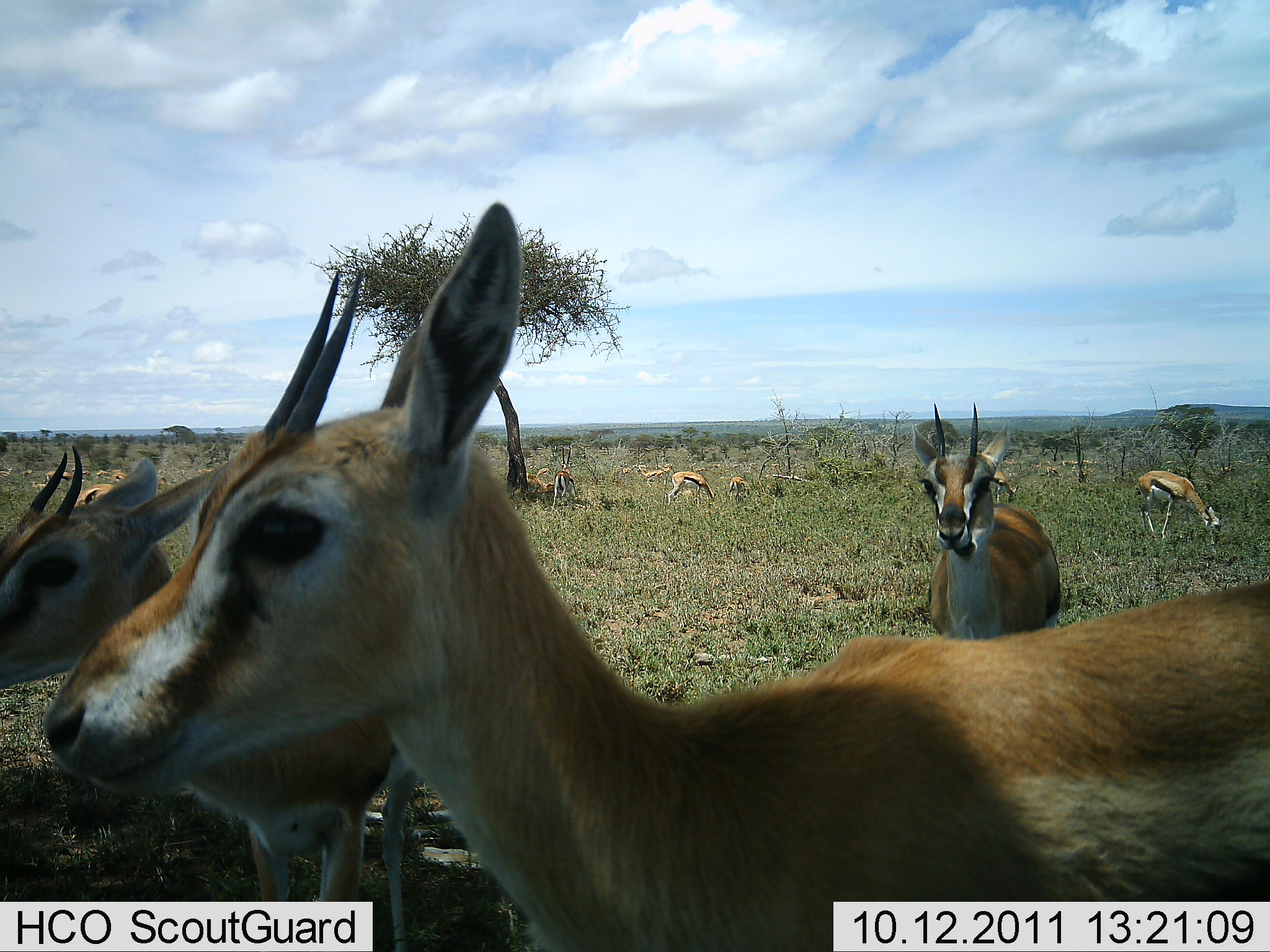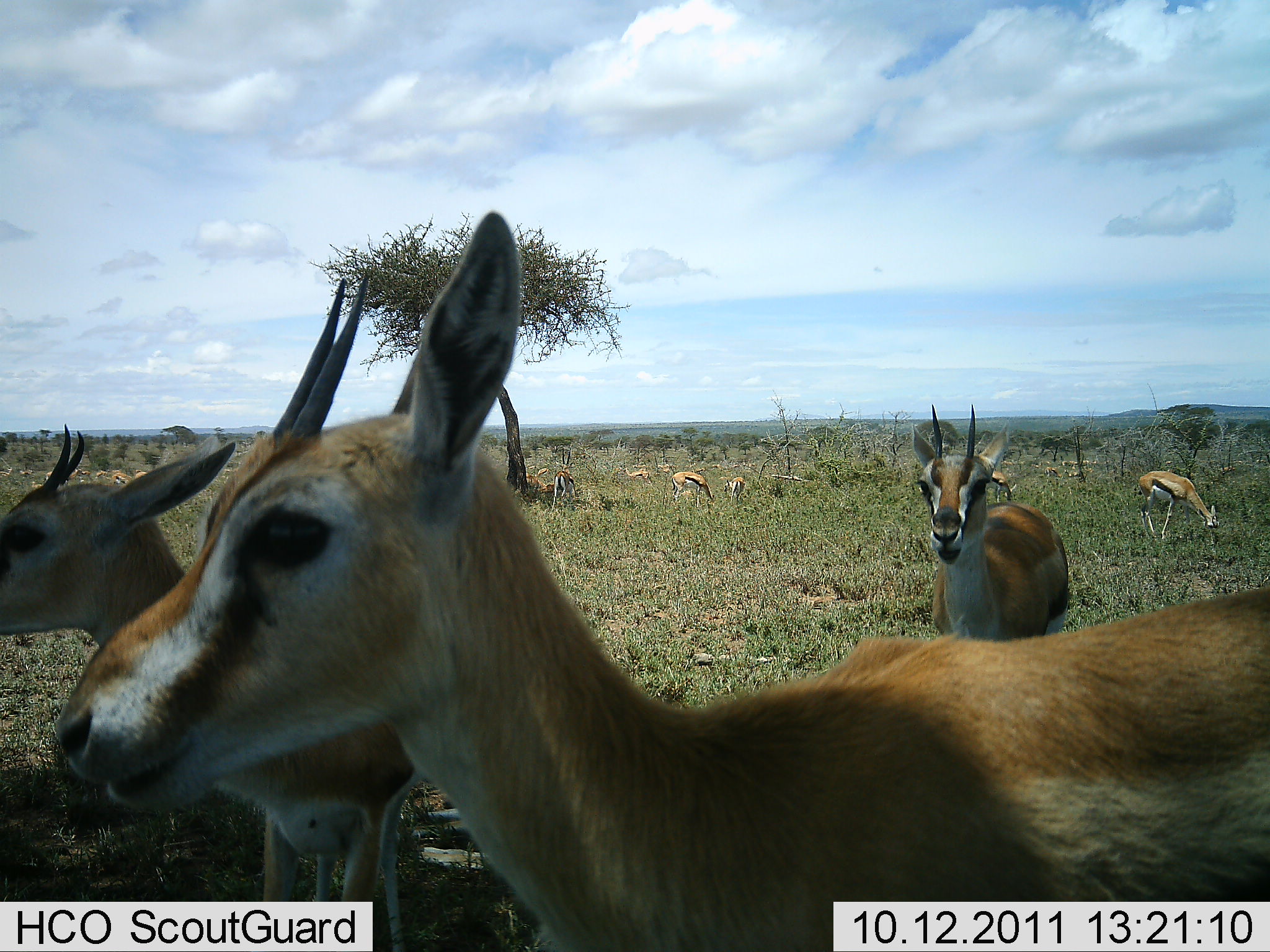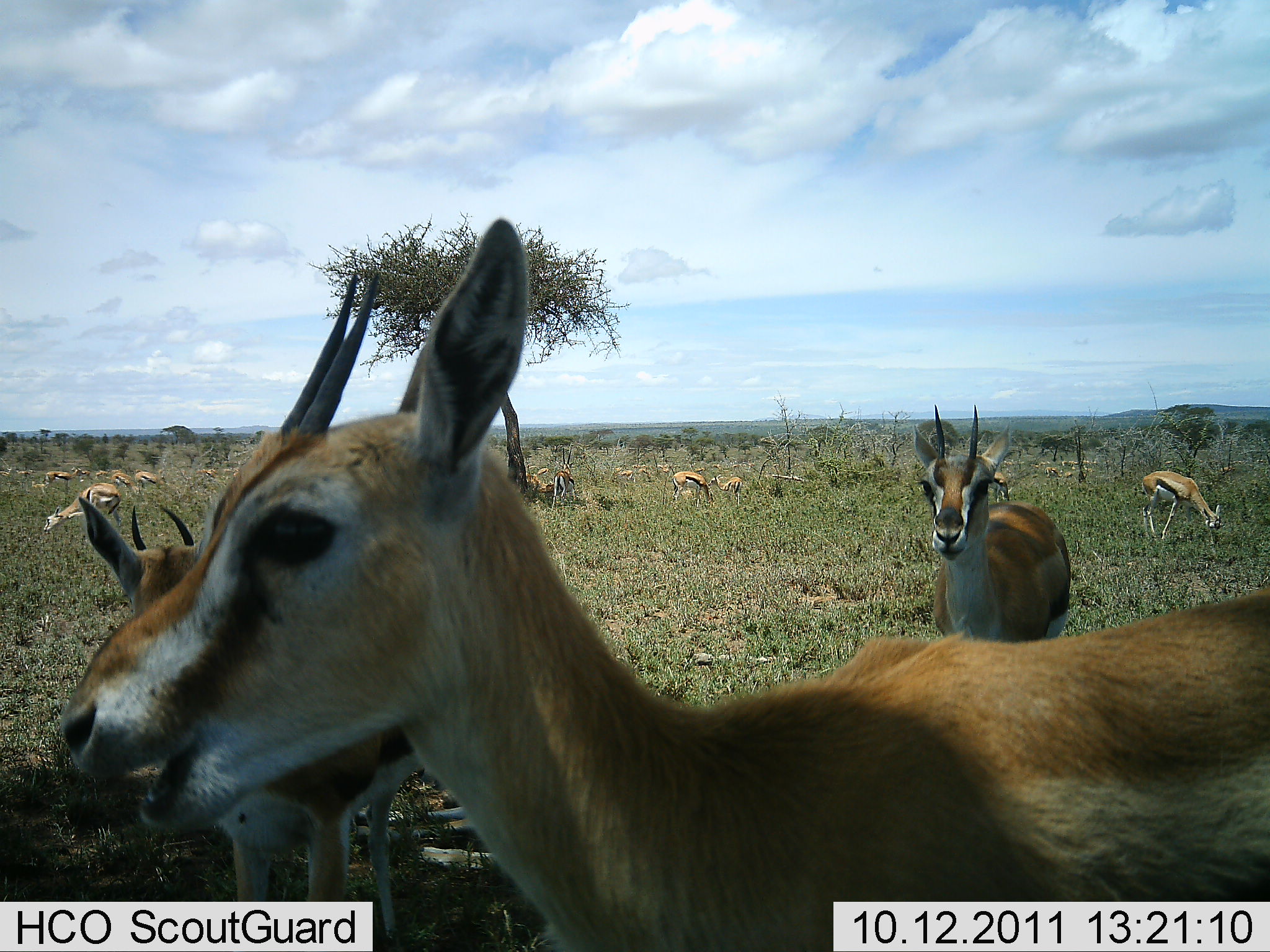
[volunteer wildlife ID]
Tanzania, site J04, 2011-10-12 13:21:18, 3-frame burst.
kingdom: Animalia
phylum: Chordata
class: Mammalia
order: Artiodactyla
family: Bovidae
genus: Eudorcas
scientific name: Eudorcas thomsonii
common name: thomson's gazelle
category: gazellethomsons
Gazellethomsons (thomson's gazelle) (Eudorcas thomsonii), count 11-50. Behavior (volunteer vote fractions): standing 85%, resting 0%, moving 31%, interacting 15%. Young present (vote fraction): 15%. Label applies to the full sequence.